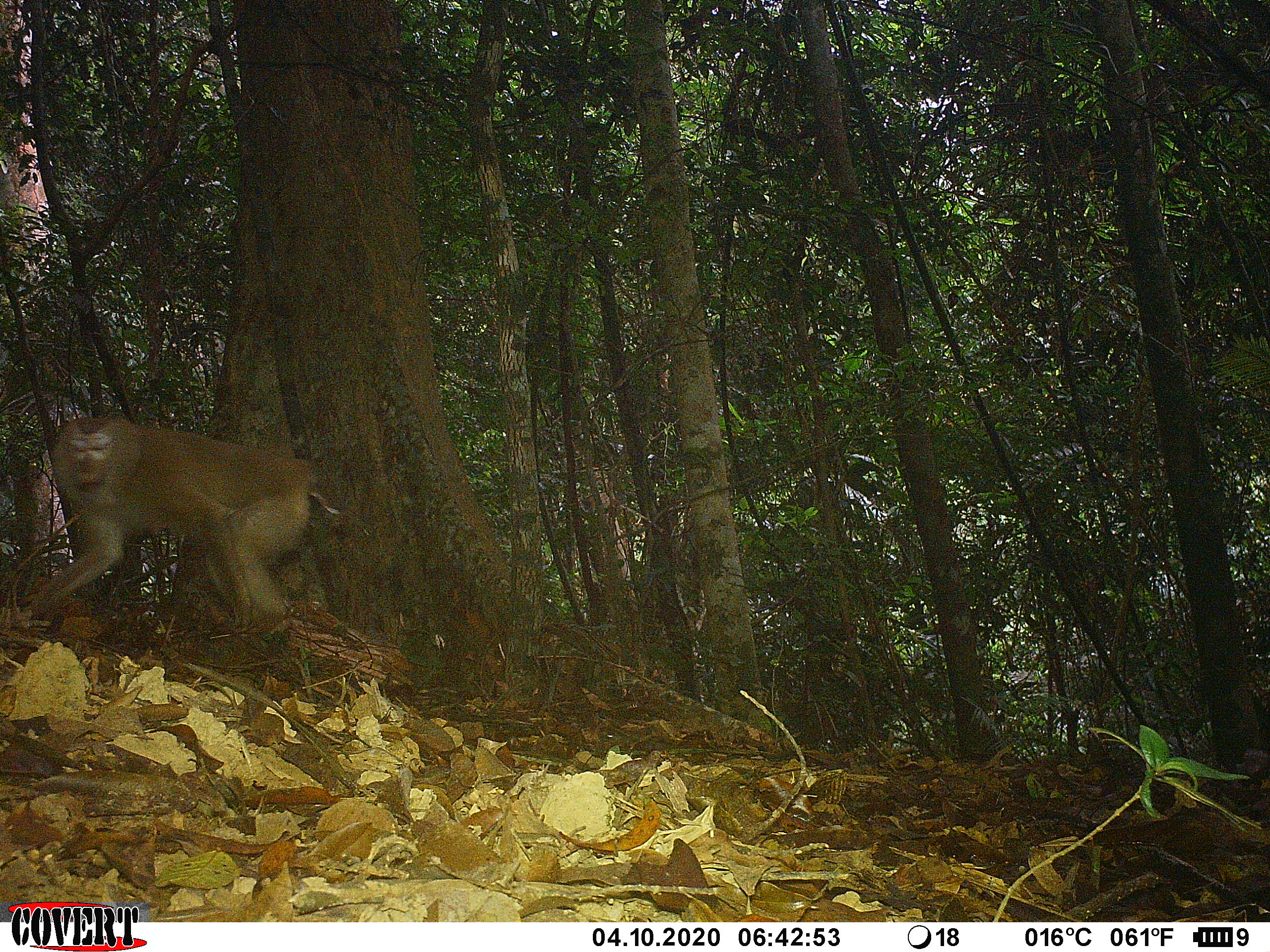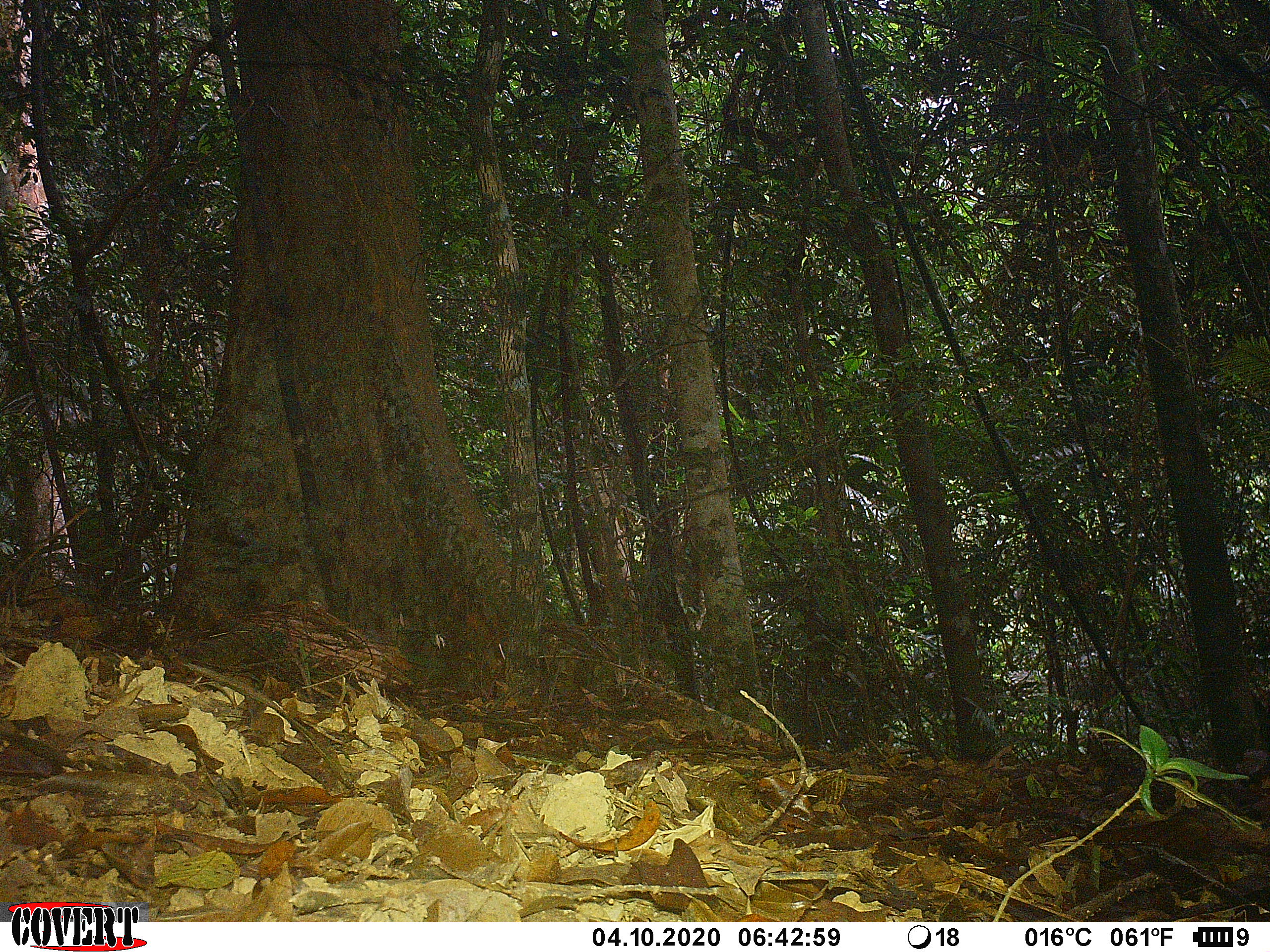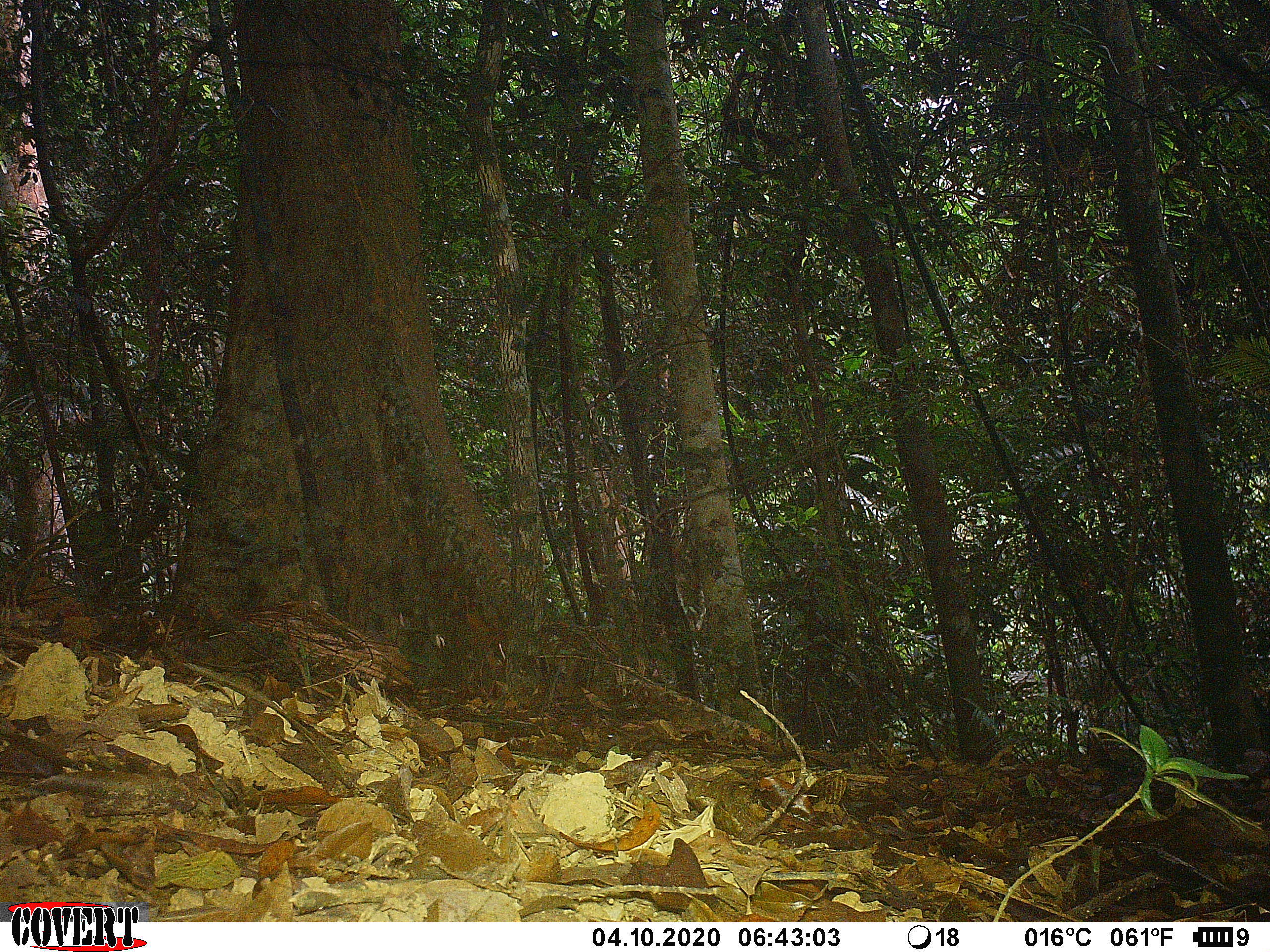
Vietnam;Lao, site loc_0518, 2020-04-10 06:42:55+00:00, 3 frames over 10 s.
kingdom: Animalia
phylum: Chordata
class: Mammalia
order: Primates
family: Cercopithecidae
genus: Macaca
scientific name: Macaca nemestrina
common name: pig-tailed macaque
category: pig tailed macaque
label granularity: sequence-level